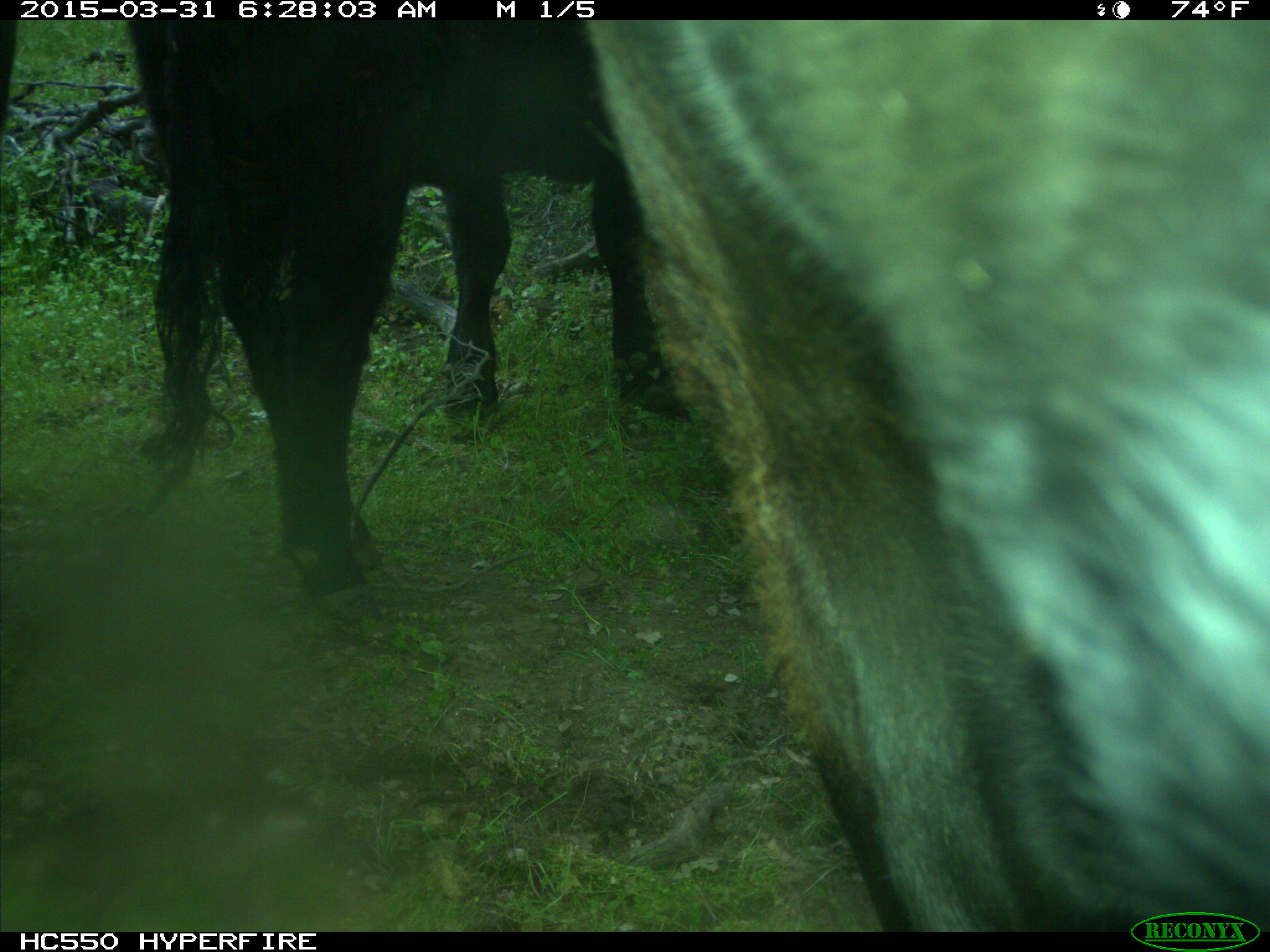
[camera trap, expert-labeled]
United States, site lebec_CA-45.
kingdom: Animalia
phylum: Chordata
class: Mammalia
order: Artiodactyla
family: Bovidae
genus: Bos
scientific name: Bos taurus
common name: domestic cow